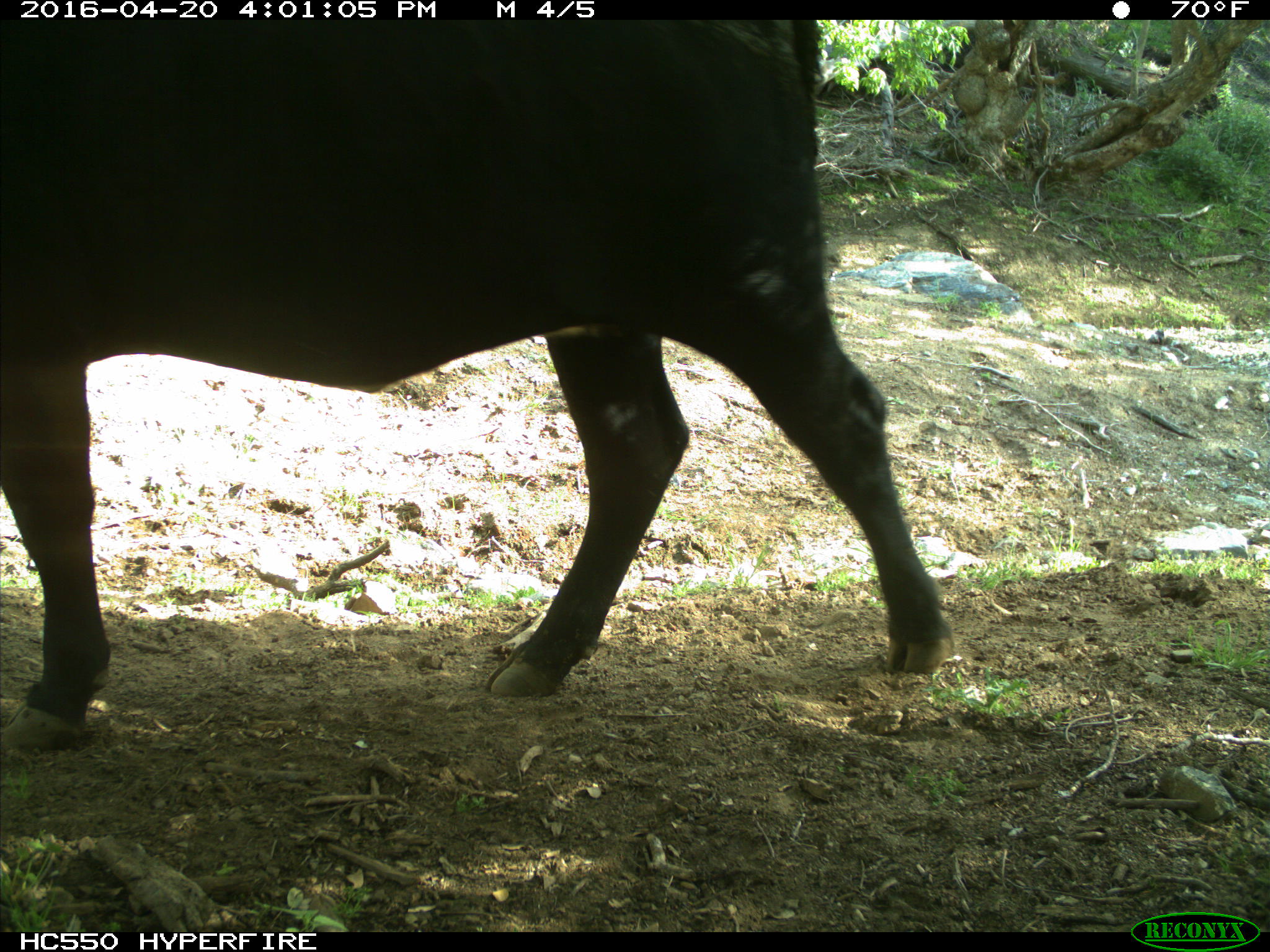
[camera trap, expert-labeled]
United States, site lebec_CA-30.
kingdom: Animalia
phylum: Chordata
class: Mammalia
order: Artiodactyla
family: Bovidae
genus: Bos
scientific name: Bos taurus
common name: domestic cow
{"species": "Bos taurus (domestic cow)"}